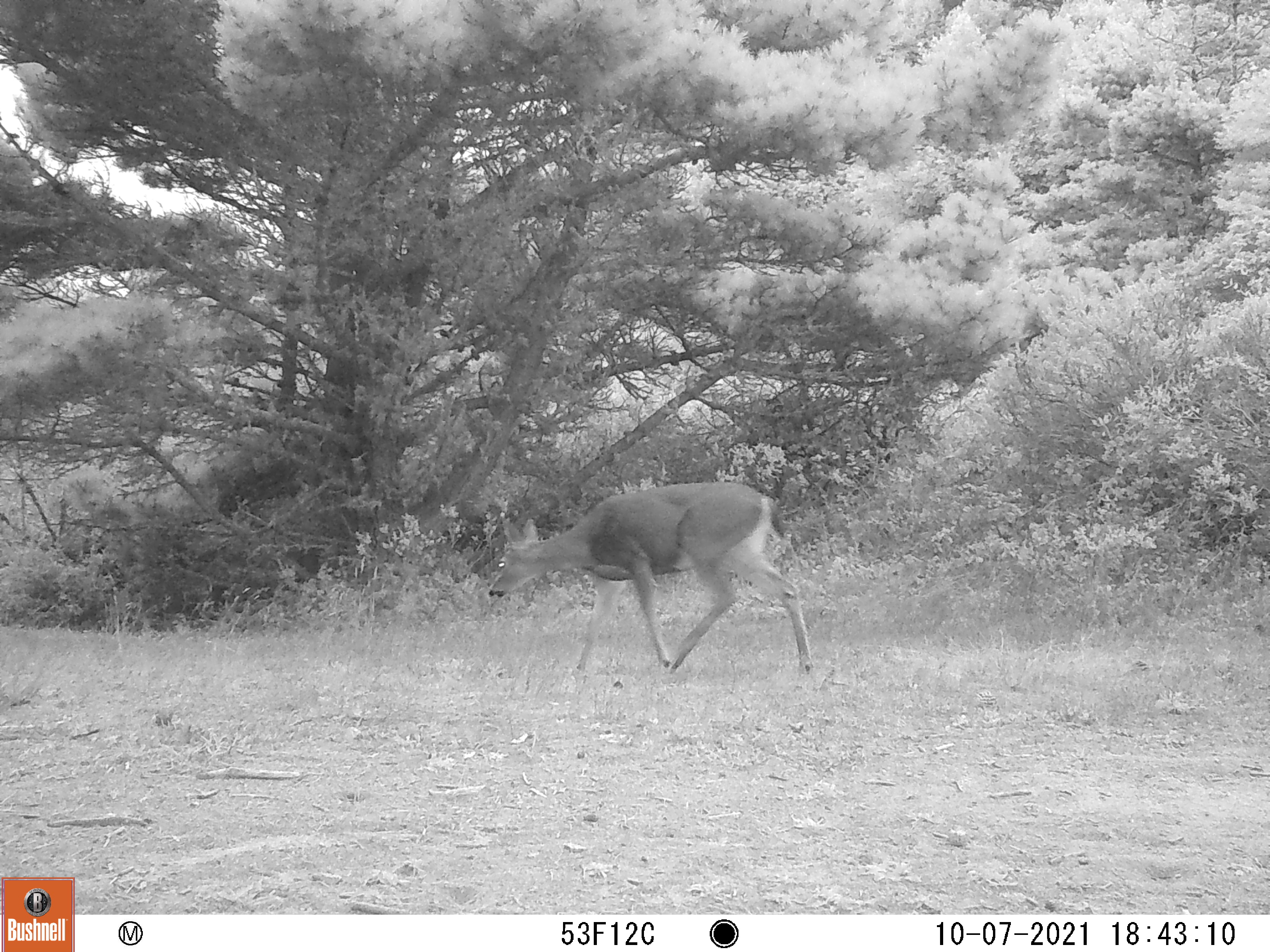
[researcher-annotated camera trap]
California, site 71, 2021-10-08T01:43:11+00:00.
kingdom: Animalia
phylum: Chordata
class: Mammalia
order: Artiodactyla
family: Cervidae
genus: Odocoileus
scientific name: Odocoileus hemionus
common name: mule deer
Mule deer (Odocoileus hemionus).